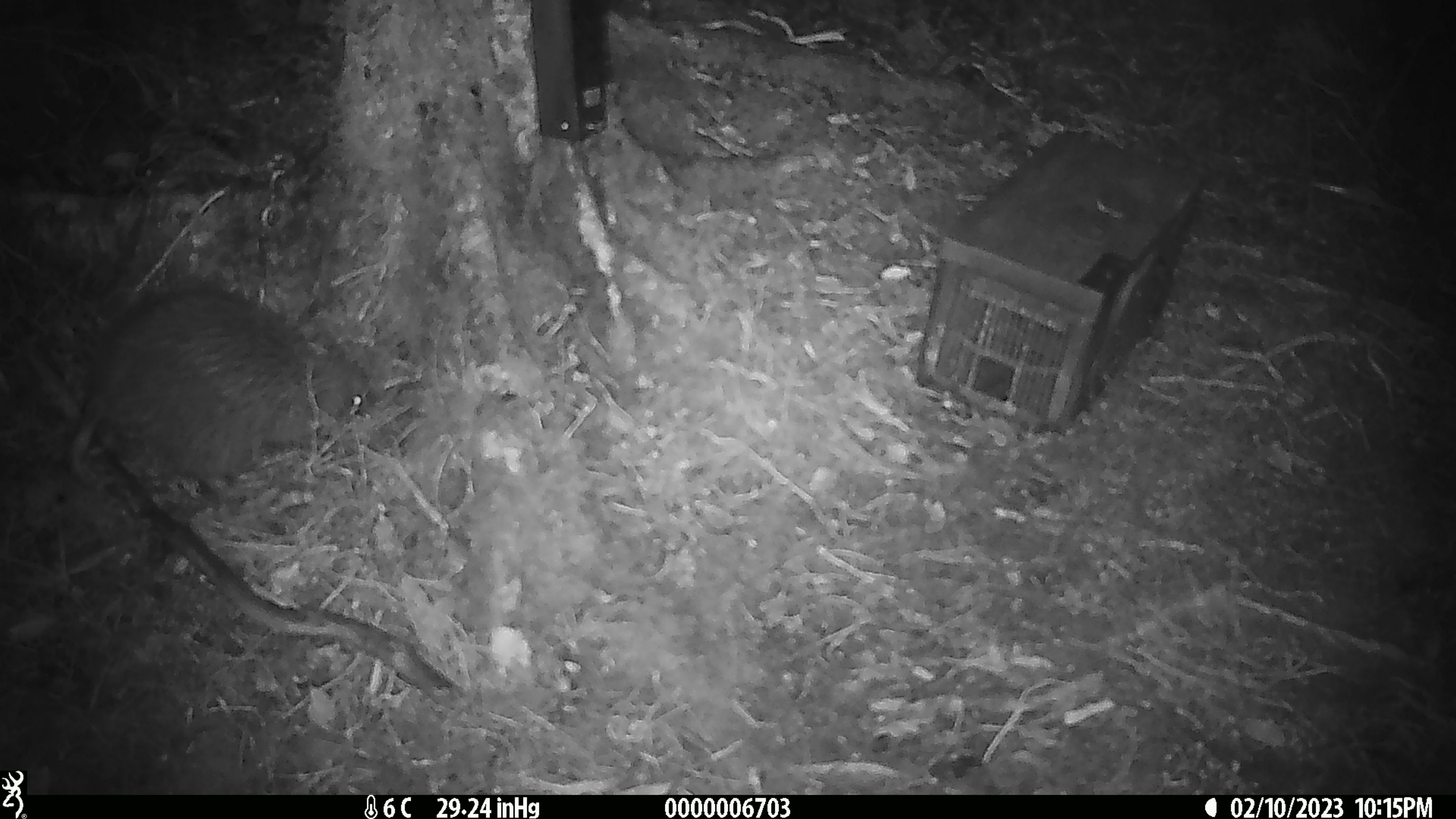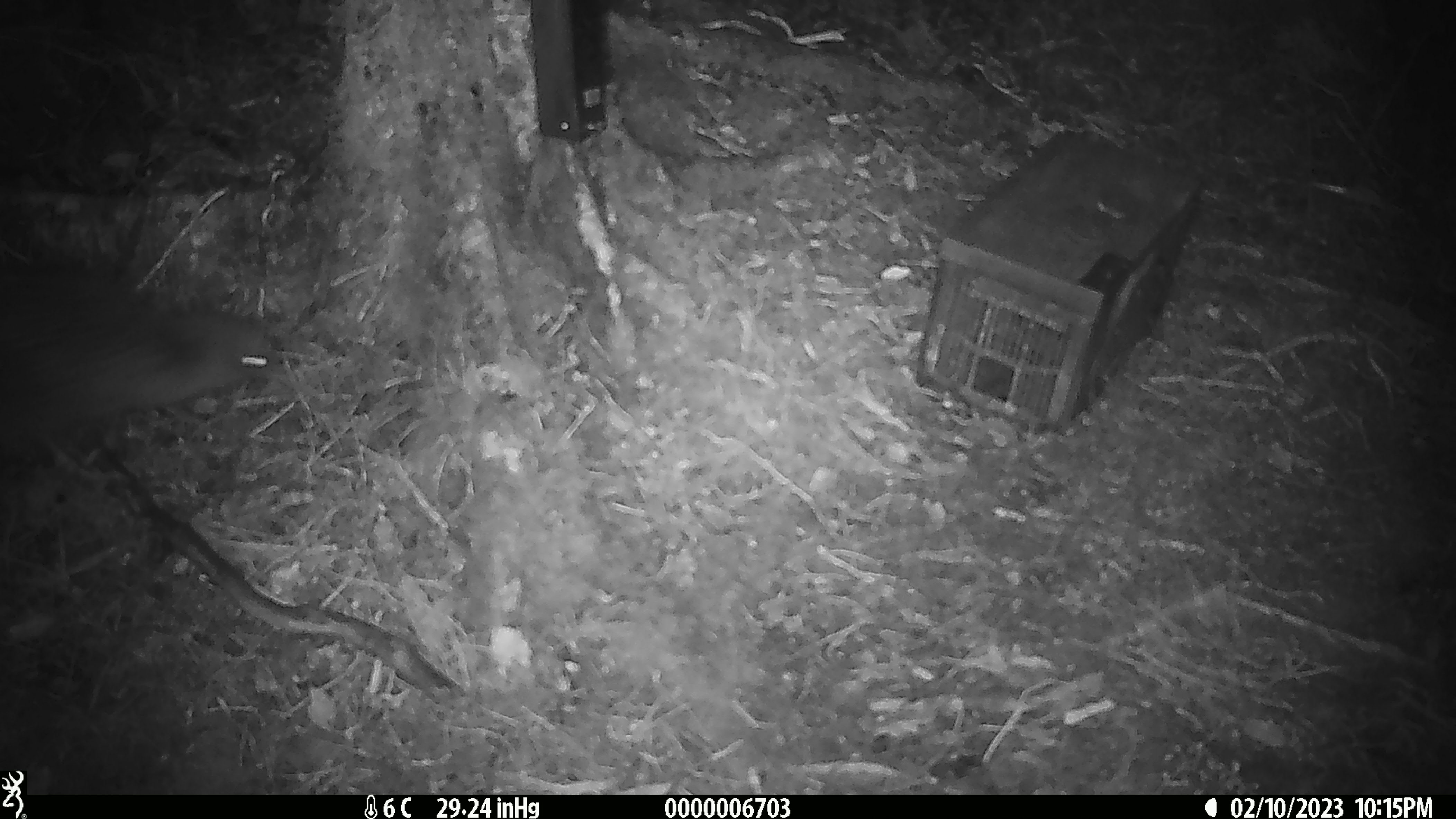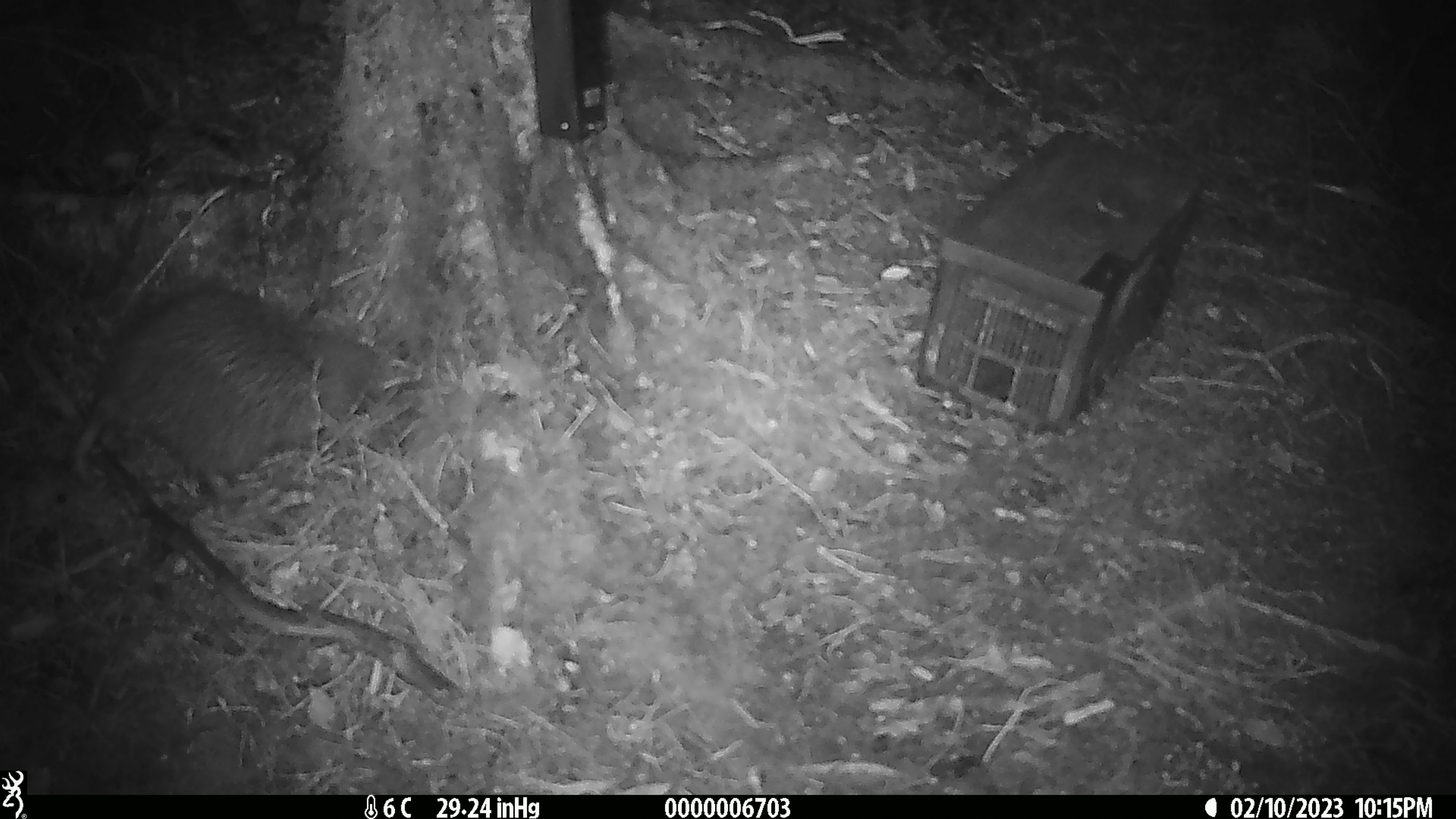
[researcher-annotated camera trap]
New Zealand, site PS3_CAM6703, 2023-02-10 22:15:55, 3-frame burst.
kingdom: Animalia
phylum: Chordata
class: Aves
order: Apterygiformes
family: Apterygidae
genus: Apteryx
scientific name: Apteryx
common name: kiwi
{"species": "kiwi (Apteryx)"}